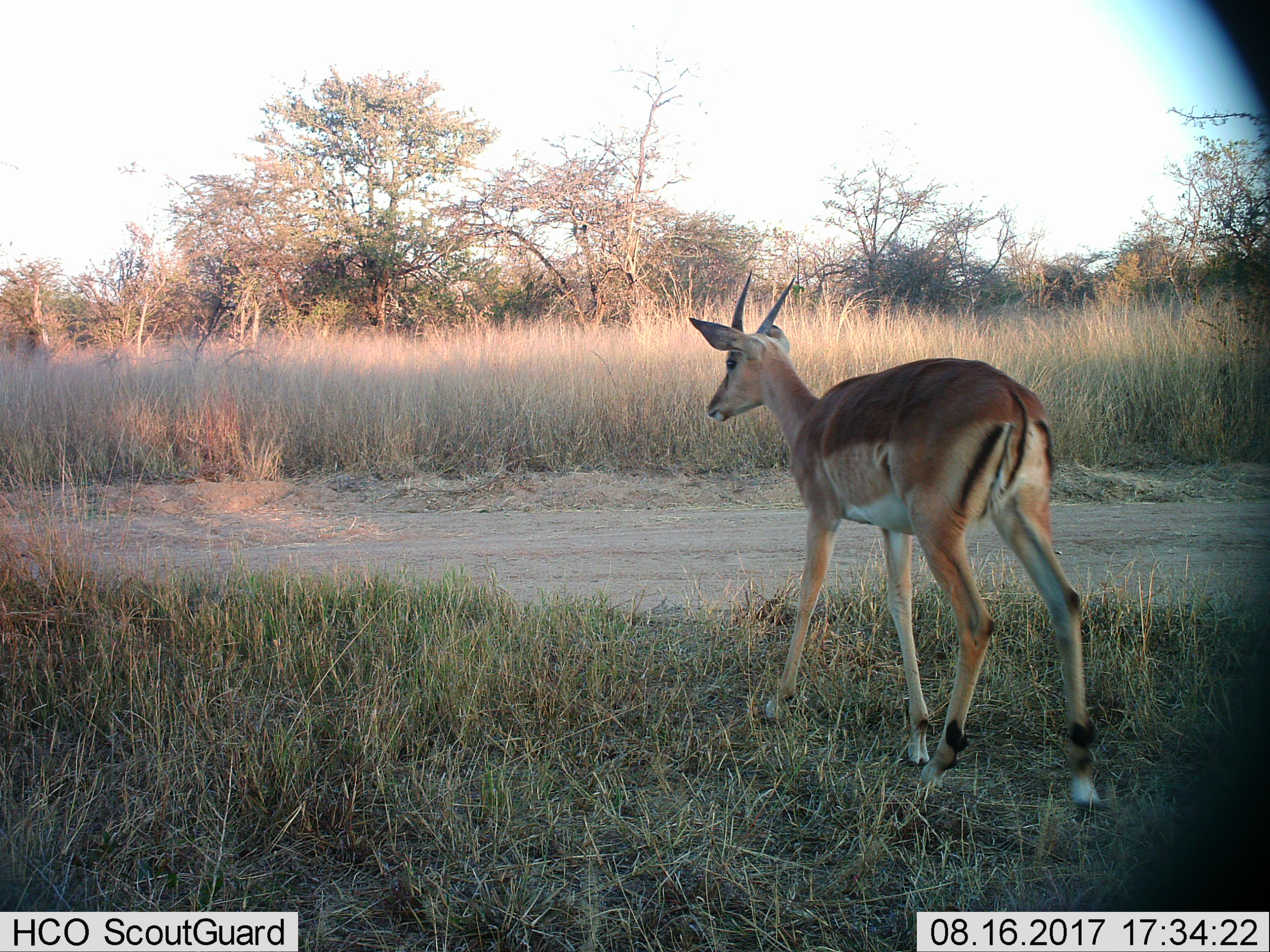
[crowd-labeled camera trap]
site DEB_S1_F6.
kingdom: Animalia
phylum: Chordata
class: Mammalia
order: Artiodactyla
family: Bovidae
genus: Aepyceros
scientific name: Aepyceros melampus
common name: impala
Impala (Aepyceros melampus), count 1. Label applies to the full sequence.